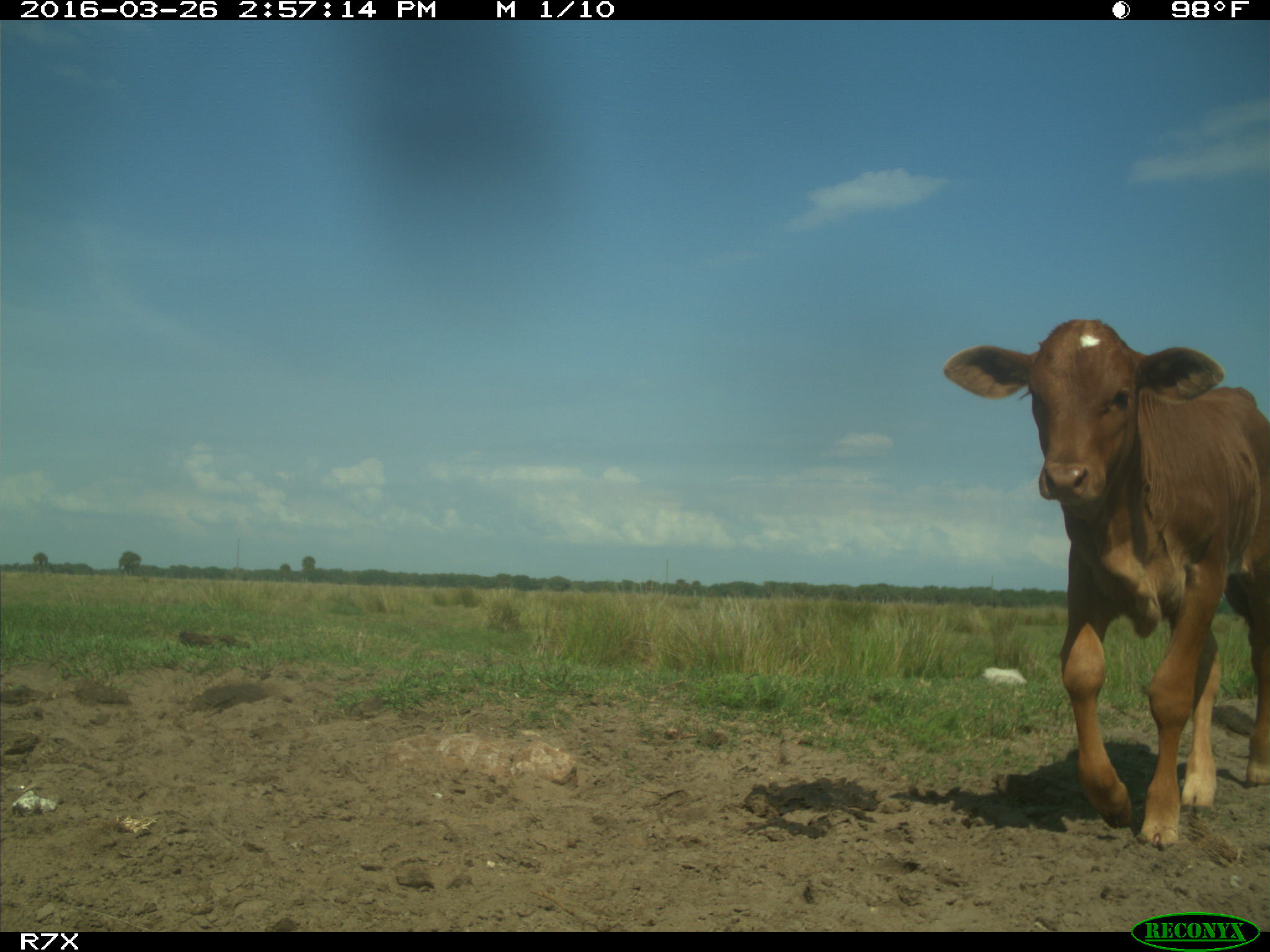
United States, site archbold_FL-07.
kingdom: Animalia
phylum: Chordata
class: Mammalia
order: Artiodactyla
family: Bovidae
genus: Bos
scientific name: Bos taurus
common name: domestic cow